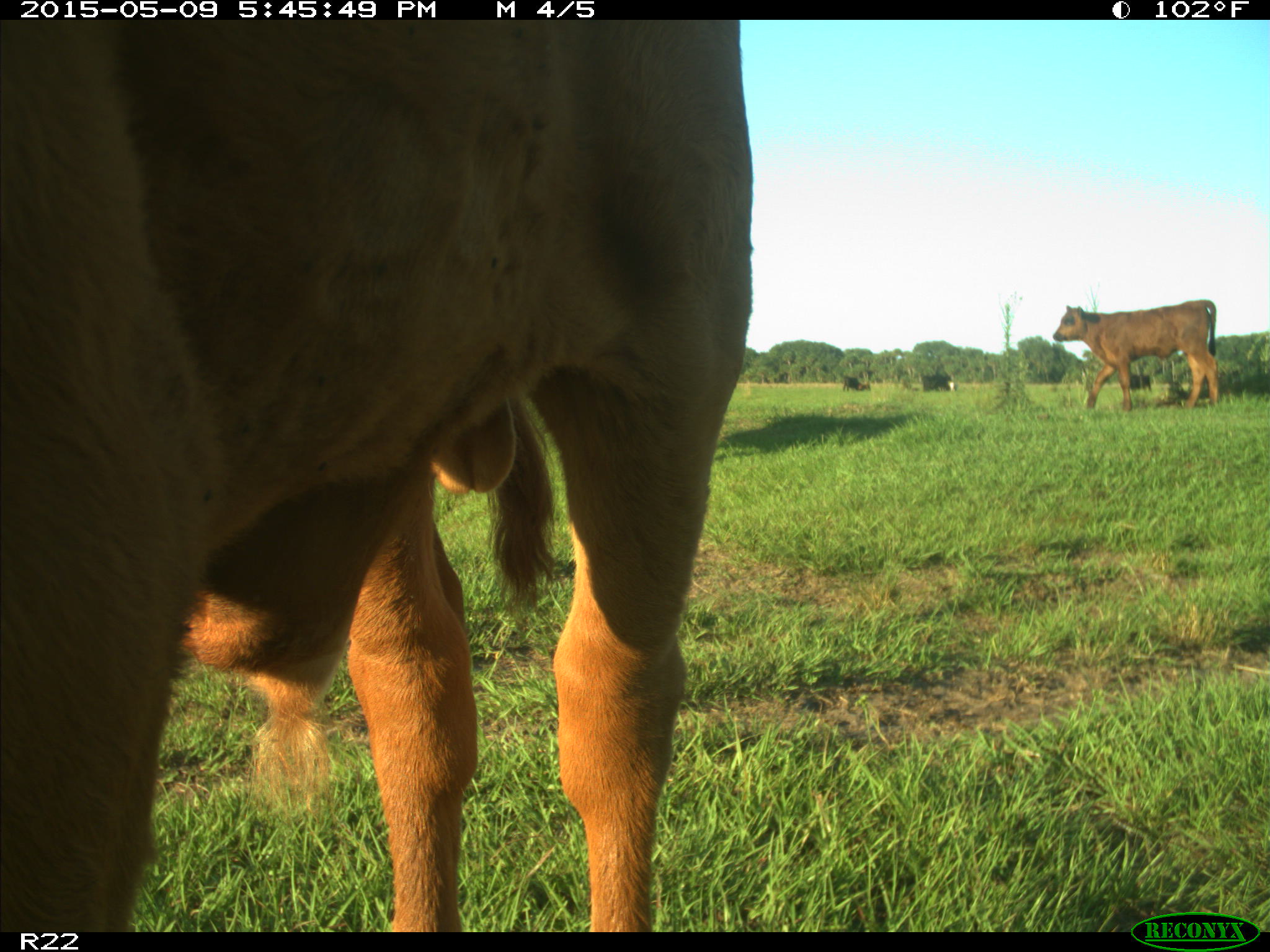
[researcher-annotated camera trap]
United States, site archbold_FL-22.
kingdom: Animalia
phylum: Chordata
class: Mammalia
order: Artiodactyla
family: Bovidae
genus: Bos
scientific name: Bos taurus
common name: domestic cow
Bos taurus (domestic cow).